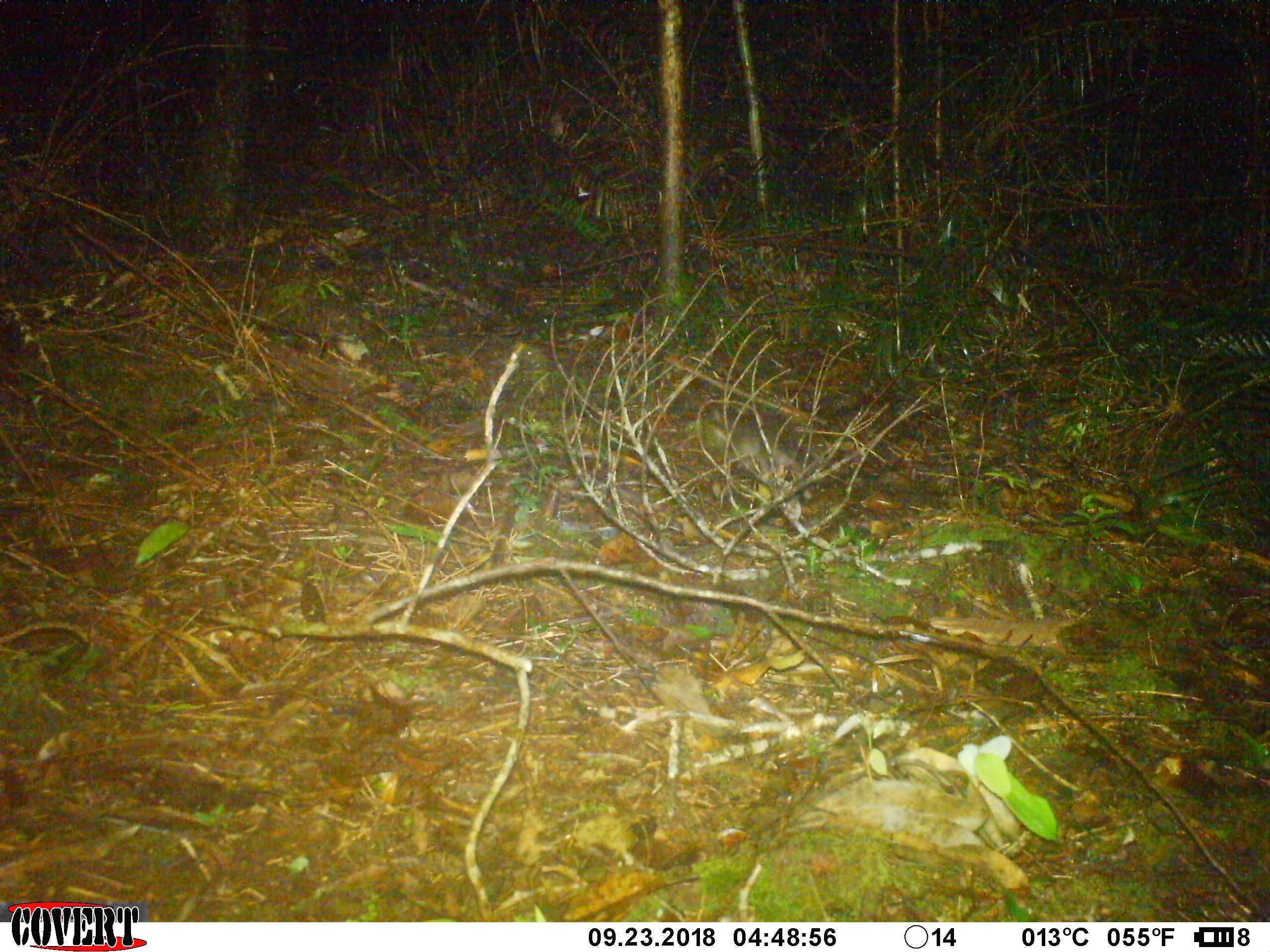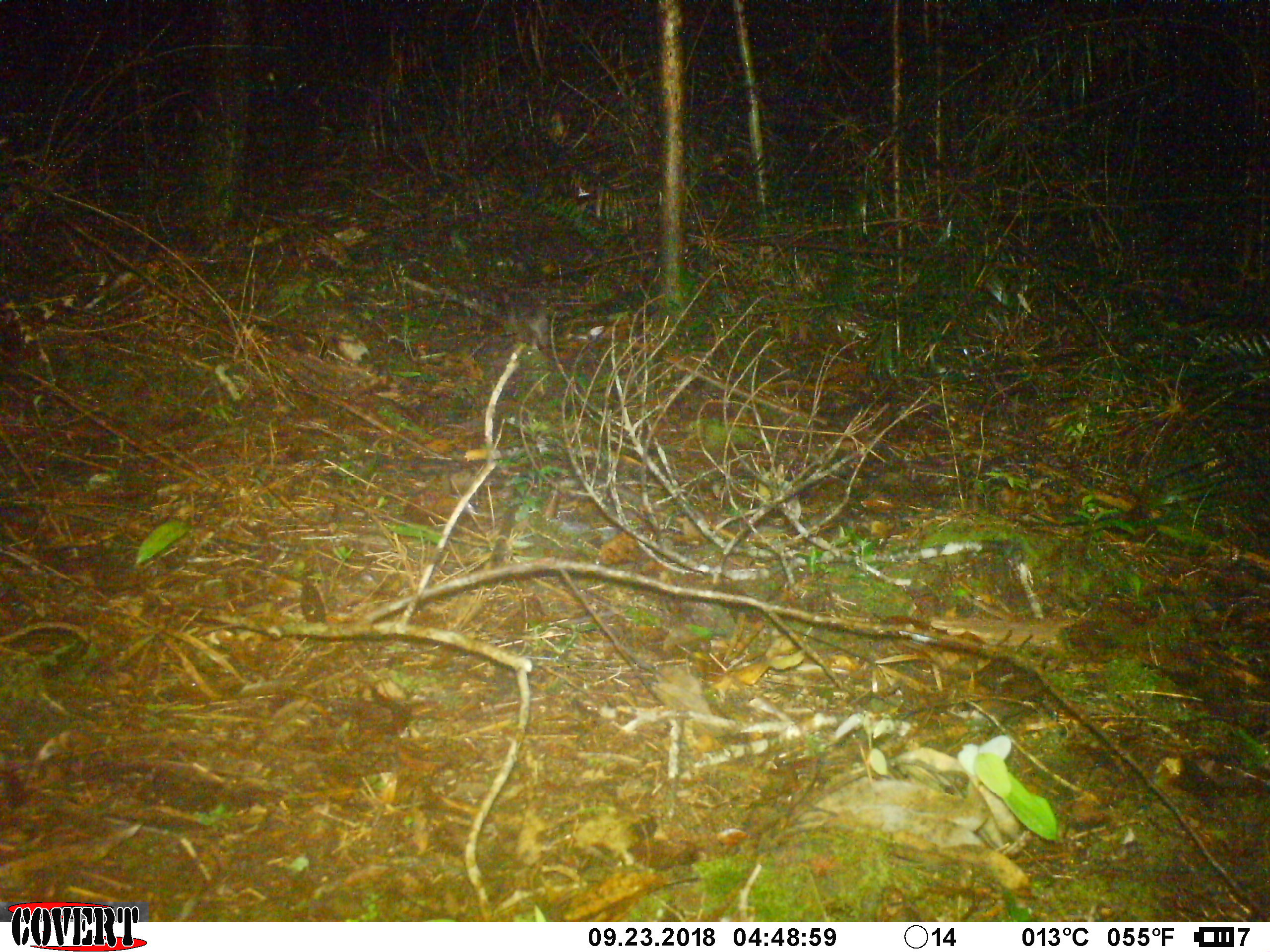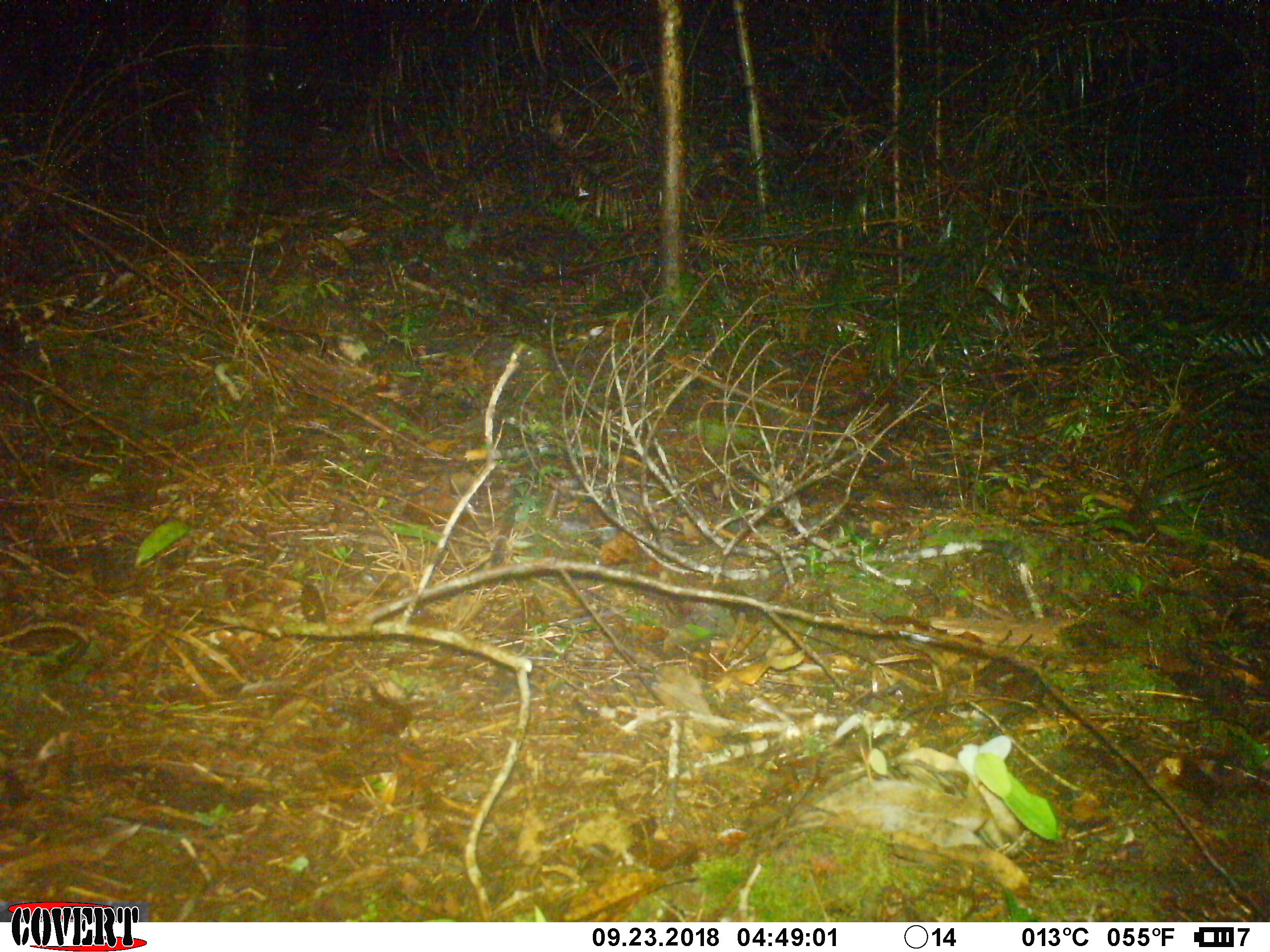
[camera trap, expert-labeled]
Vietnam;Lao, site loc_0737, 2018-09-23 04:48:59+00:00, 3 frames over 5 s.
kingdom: Animalia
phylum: Chordata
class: Mammalia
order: Carnivora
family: Mustelidae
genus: Melogale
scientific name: Melogale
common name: ferret badger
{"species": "ferret badger (Melogale)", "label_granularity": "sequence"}